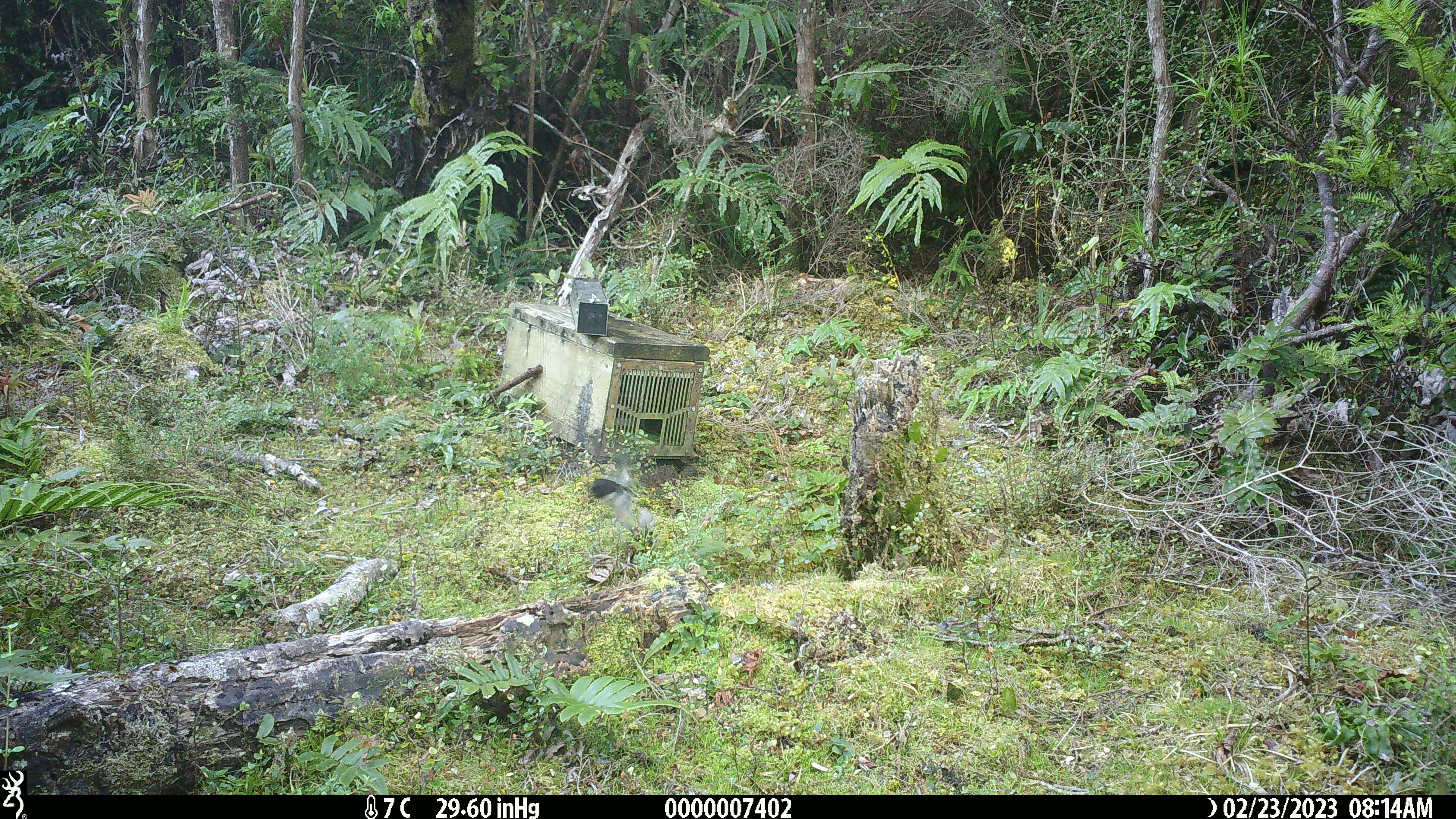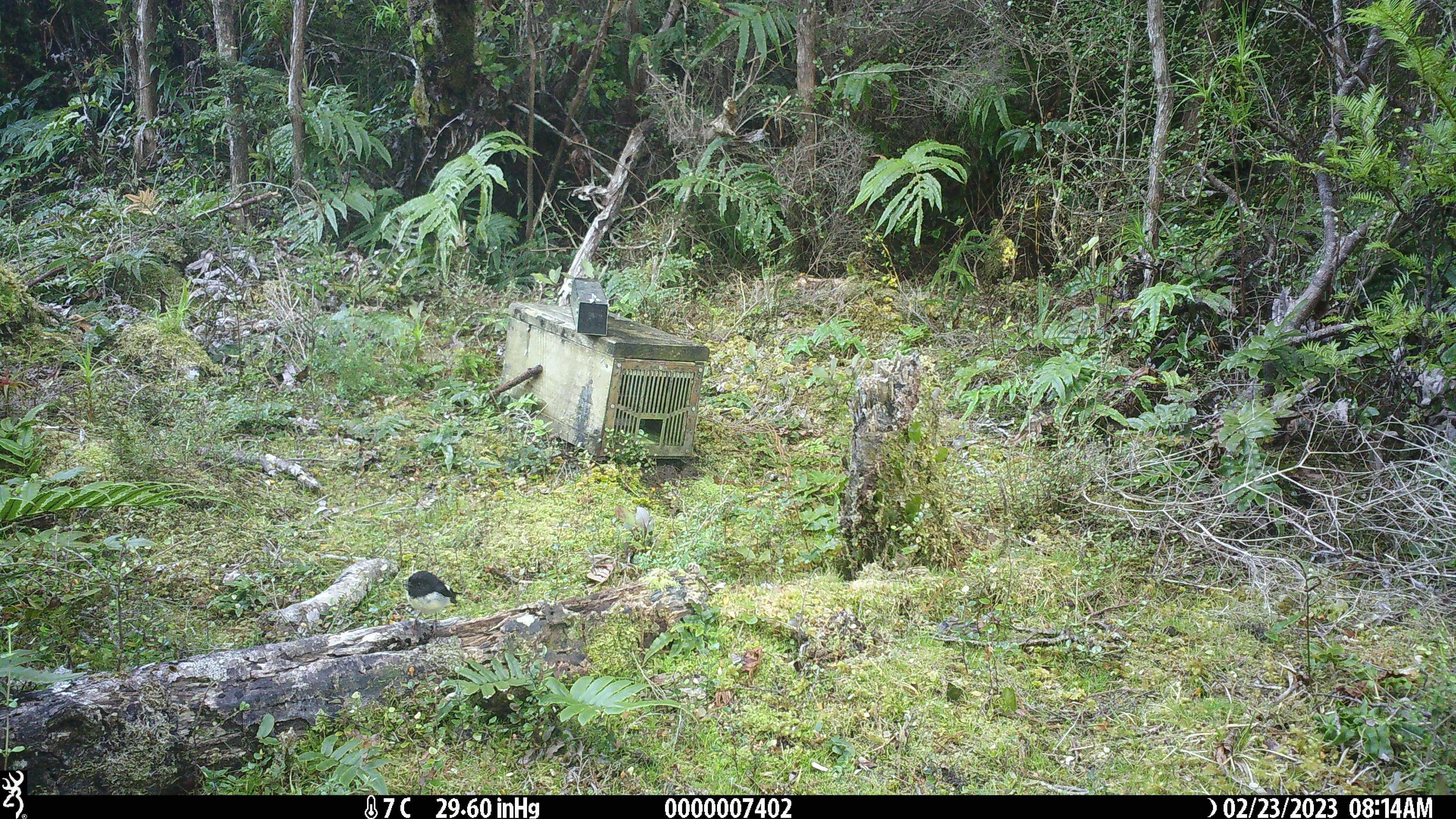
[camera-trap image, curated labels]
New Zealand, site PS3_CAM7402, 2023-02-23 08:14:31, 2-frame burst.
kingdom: Animalia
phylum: Chordata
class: Aves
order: Passeriformes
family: Petroicidae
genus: Petroica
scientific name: Petroica macrocephala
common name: tomtit